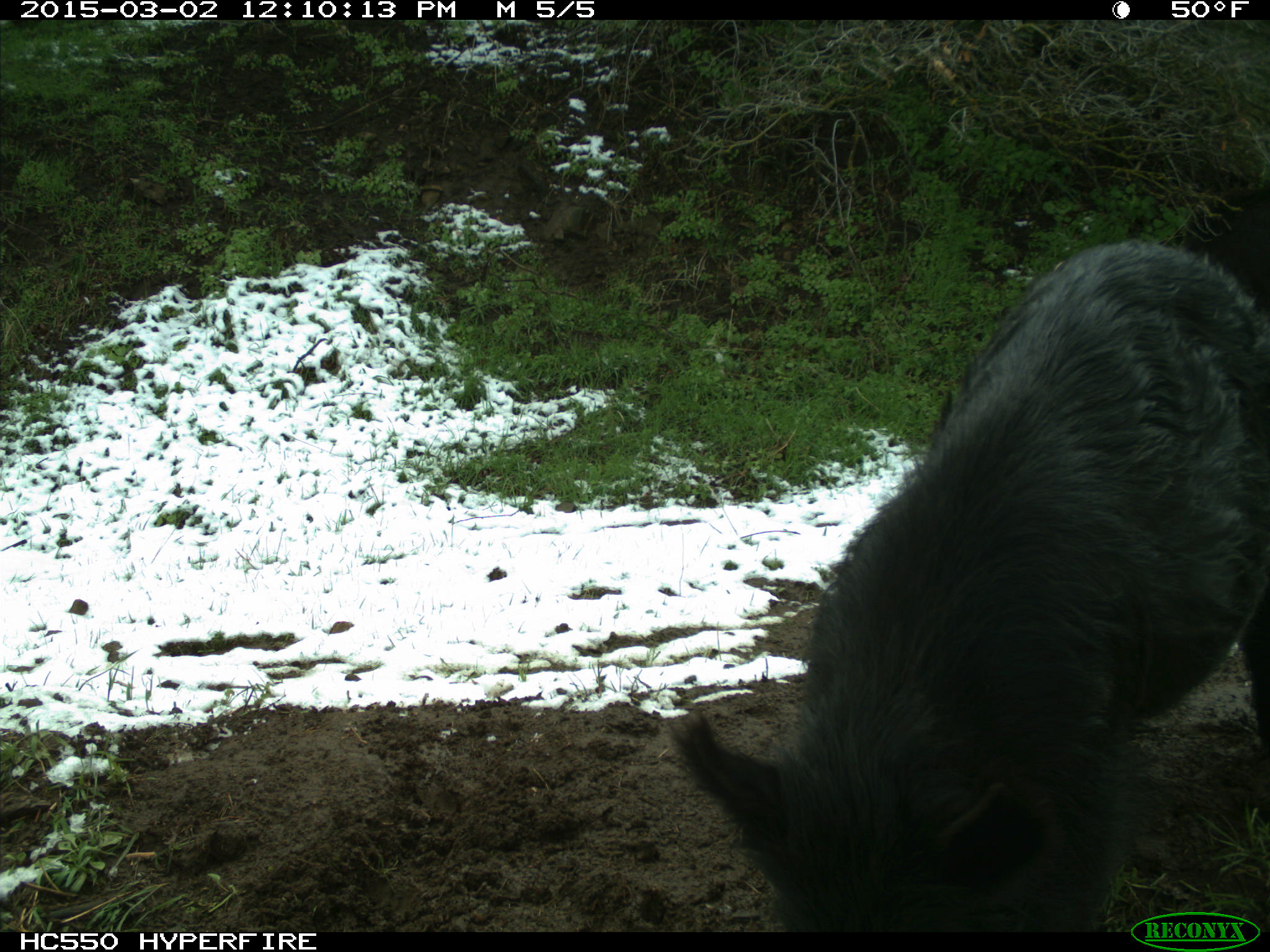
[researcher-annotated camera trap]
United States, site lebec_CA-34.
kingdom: Animalia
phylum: Chordata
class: Mammalia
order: Artiodactyla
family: Suidae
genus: Sus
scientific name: Sus scrofa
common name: wild boar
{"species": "Sus scrofa (wild boar)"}